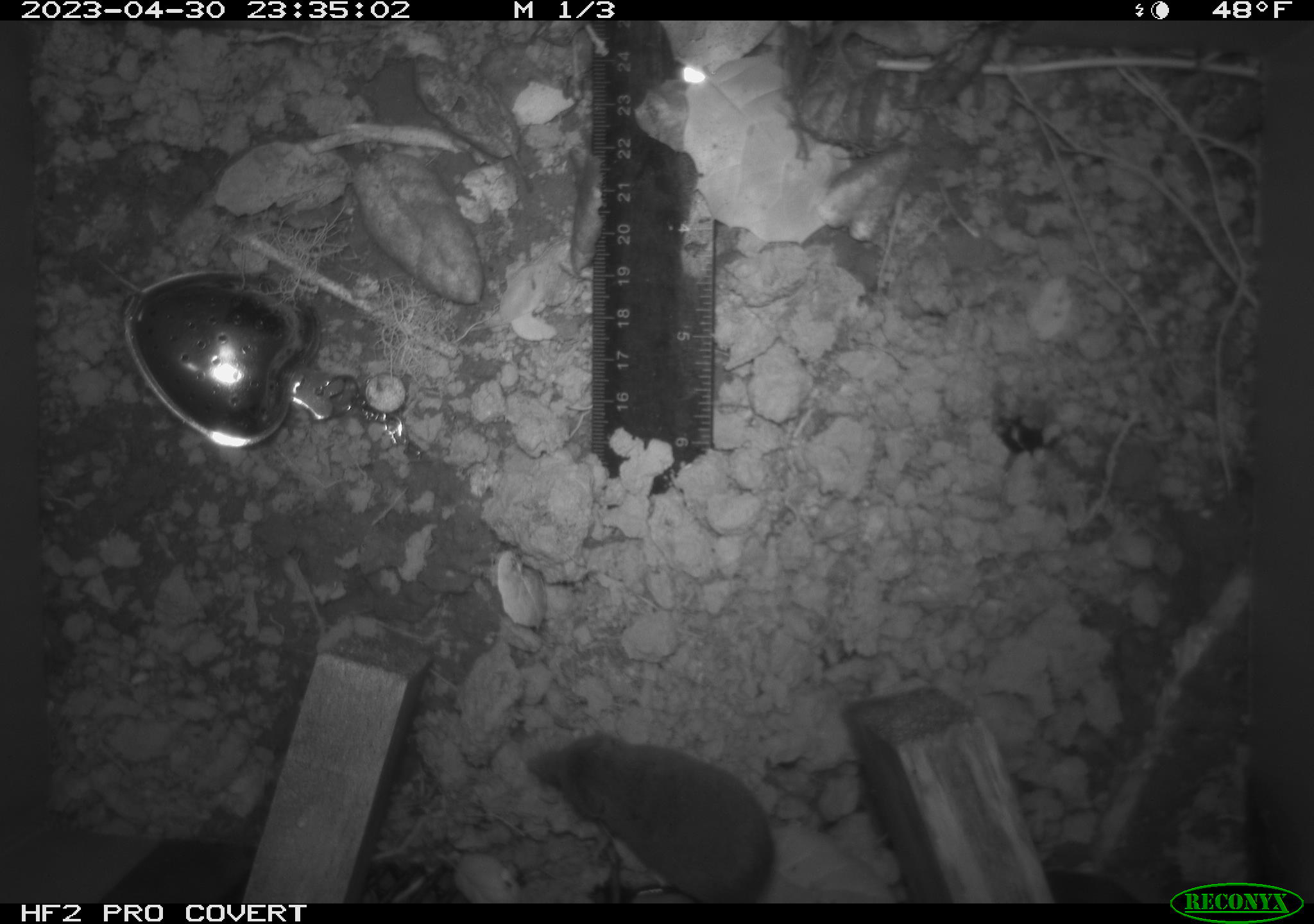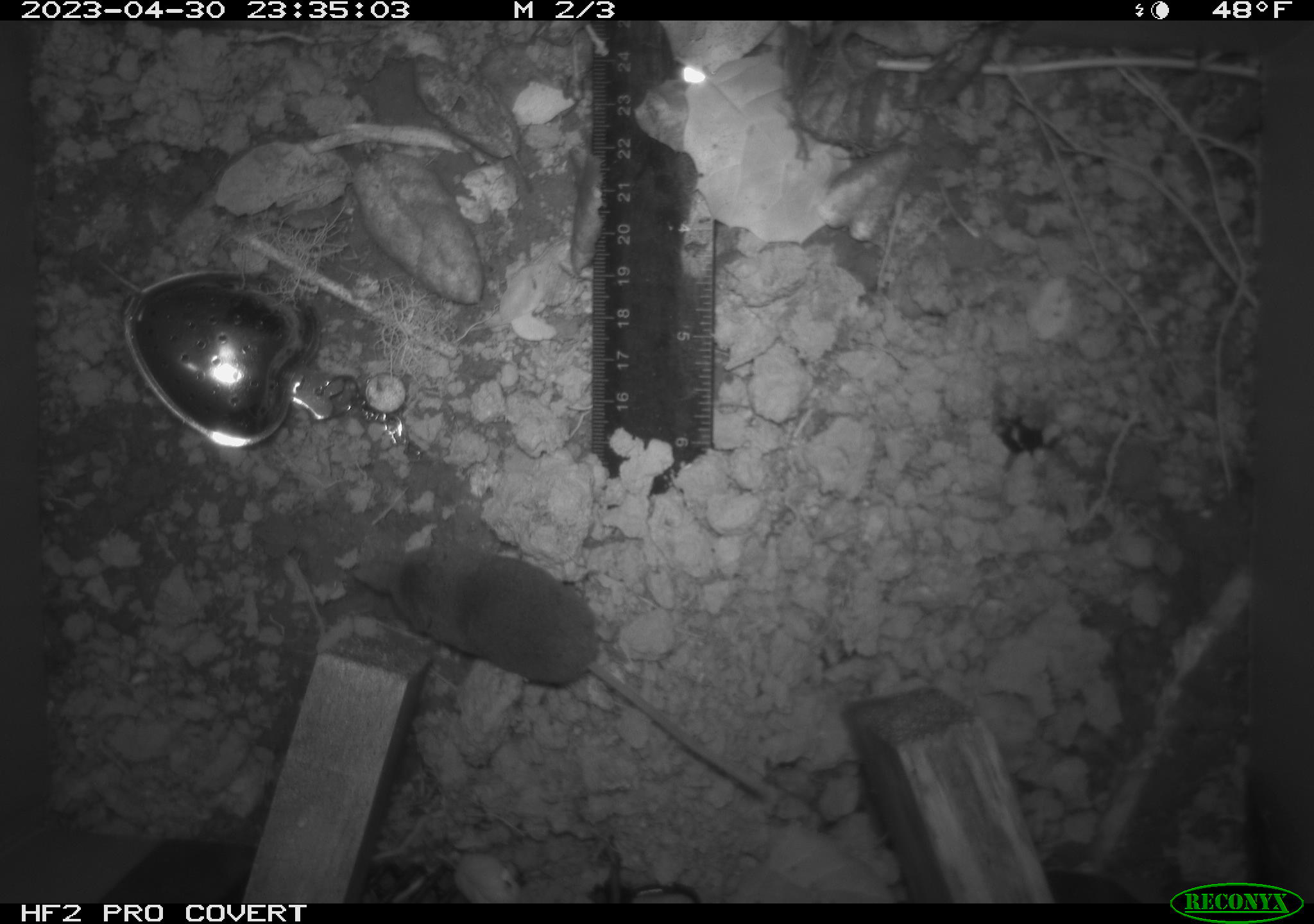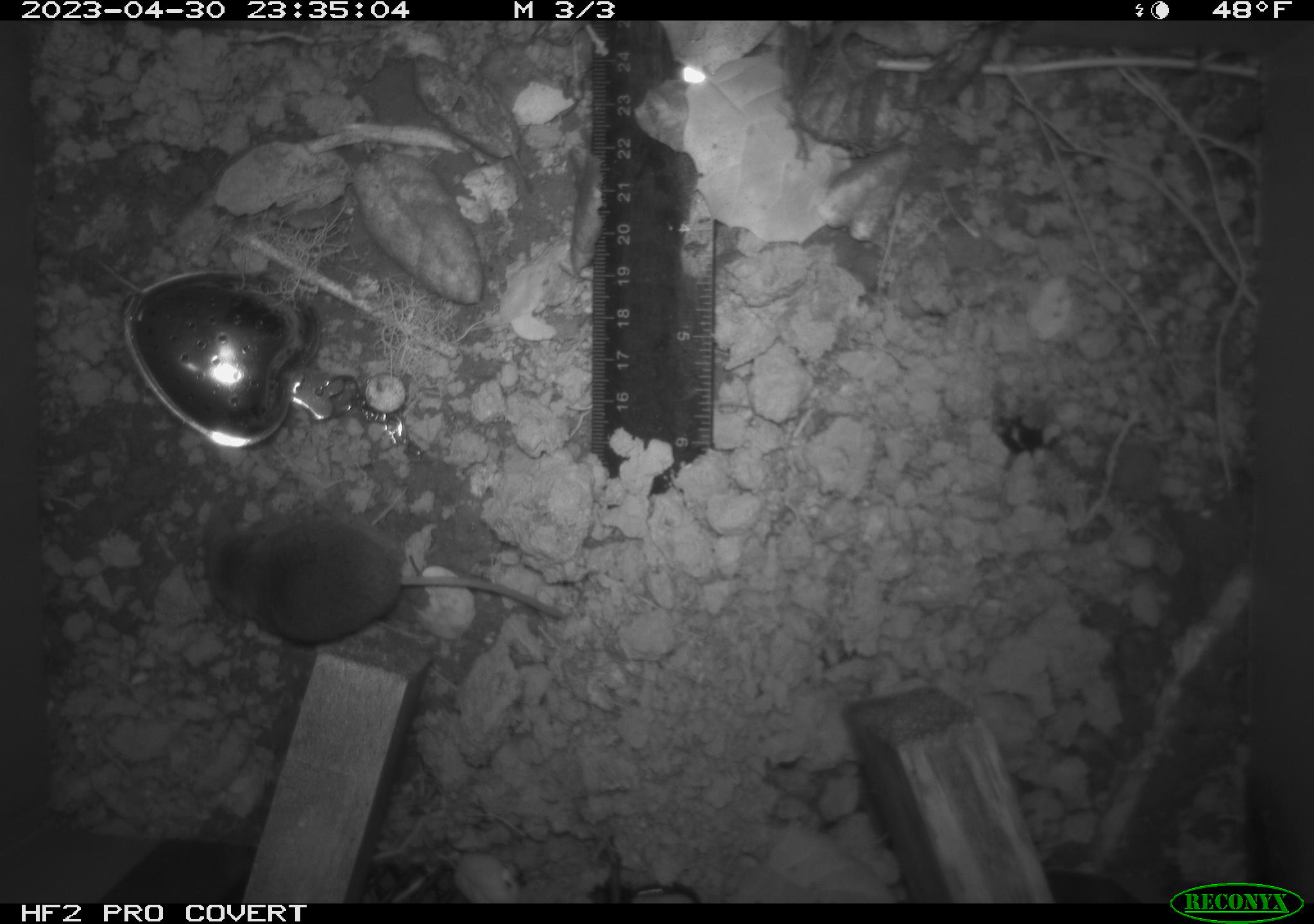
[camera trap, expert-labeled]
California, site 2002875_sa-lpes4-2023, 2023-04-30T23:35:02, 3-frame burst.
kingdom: Animalia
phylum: Chordata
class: Mammalia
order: Eulipotyphla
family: Soricidae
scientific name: Soricidae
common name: shrews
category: soricidae family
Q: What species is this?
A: Soricidae family (shrews) (Soricidae).